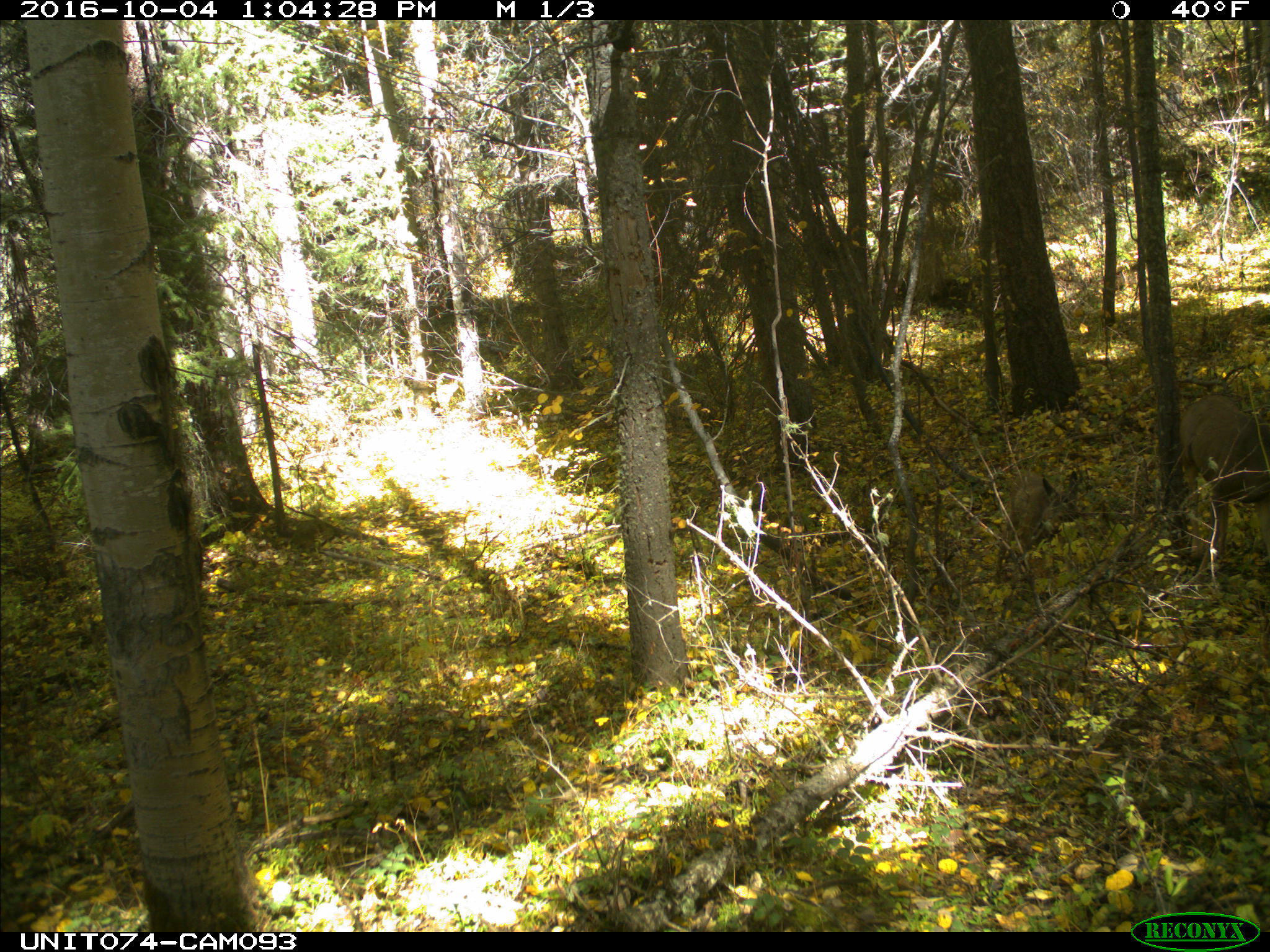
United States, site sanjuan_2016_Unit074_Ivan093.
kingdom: Animalia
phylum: Chordata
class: Mammalia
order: Artiodactyla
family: Cervidae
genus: Odocoileus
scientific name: Odocoileus hemionus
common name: mule deer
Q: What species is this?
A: Odocoileus hemionus (mule deer).